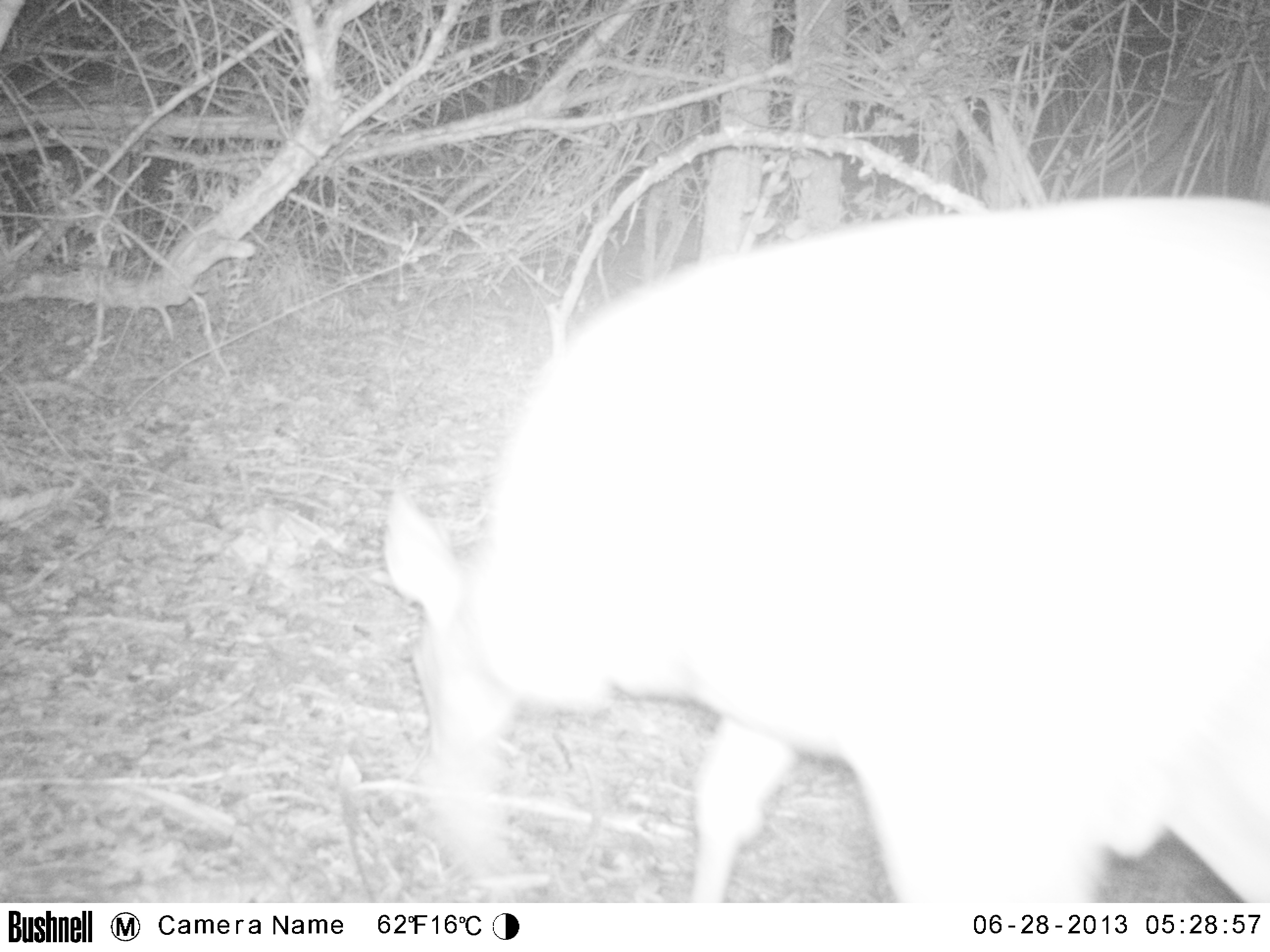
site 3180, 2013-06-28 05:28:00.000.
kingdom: Animalia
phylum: Chordata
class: Mammalia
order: Artiodactyla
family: Cervidae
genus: Mazama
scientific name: Mazama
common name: brockets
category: mazama sp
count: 1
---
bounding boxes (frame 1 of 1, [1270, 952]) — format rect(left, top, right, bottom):
mazama sp: rect(381, 196, 1266, 901)